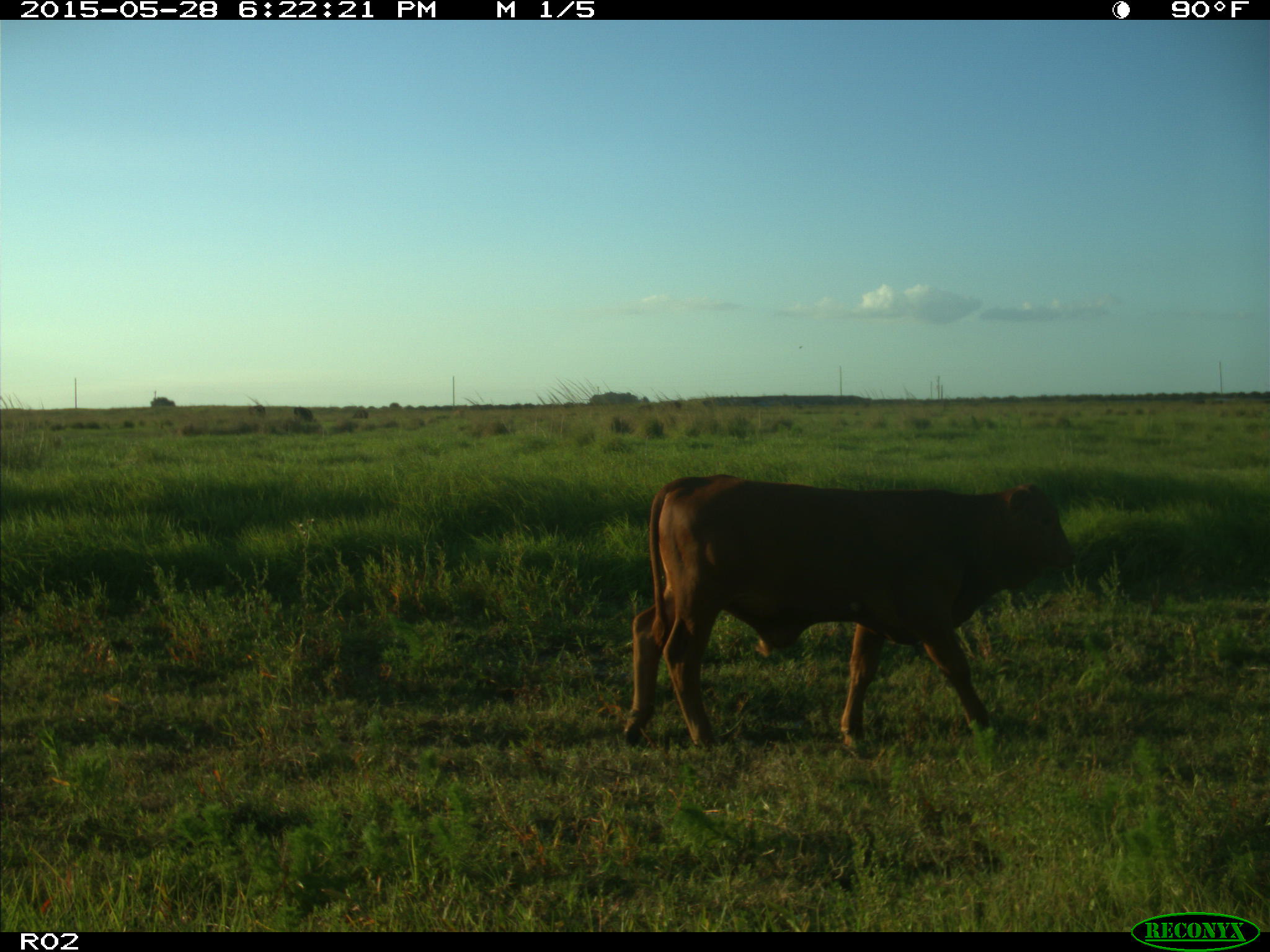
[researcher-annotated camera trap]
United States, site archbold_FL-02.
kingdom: Animalia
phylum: Chordata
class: Mammalia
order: Artiodactyla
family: Bovidae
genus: Bos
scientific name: Bos taurus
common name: domestic cow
Bos taurus (domestic cow).